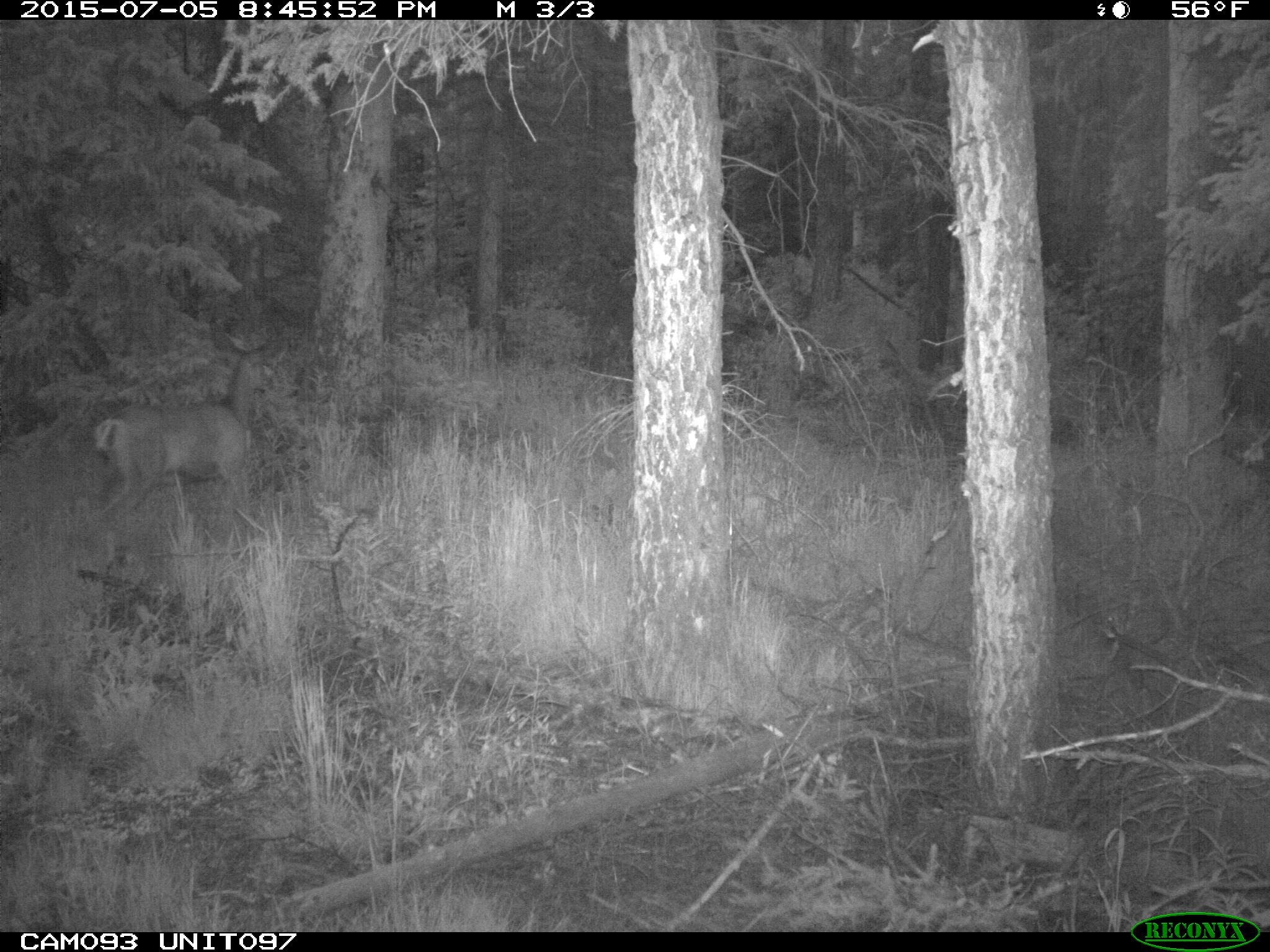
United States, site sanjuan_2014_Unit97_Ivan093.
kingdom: Animalia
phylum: Chordata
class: Mammalia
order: Artiodactyla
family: Cervidae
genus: Odocoileus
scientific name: Odocoileus hemionus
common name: mule deer